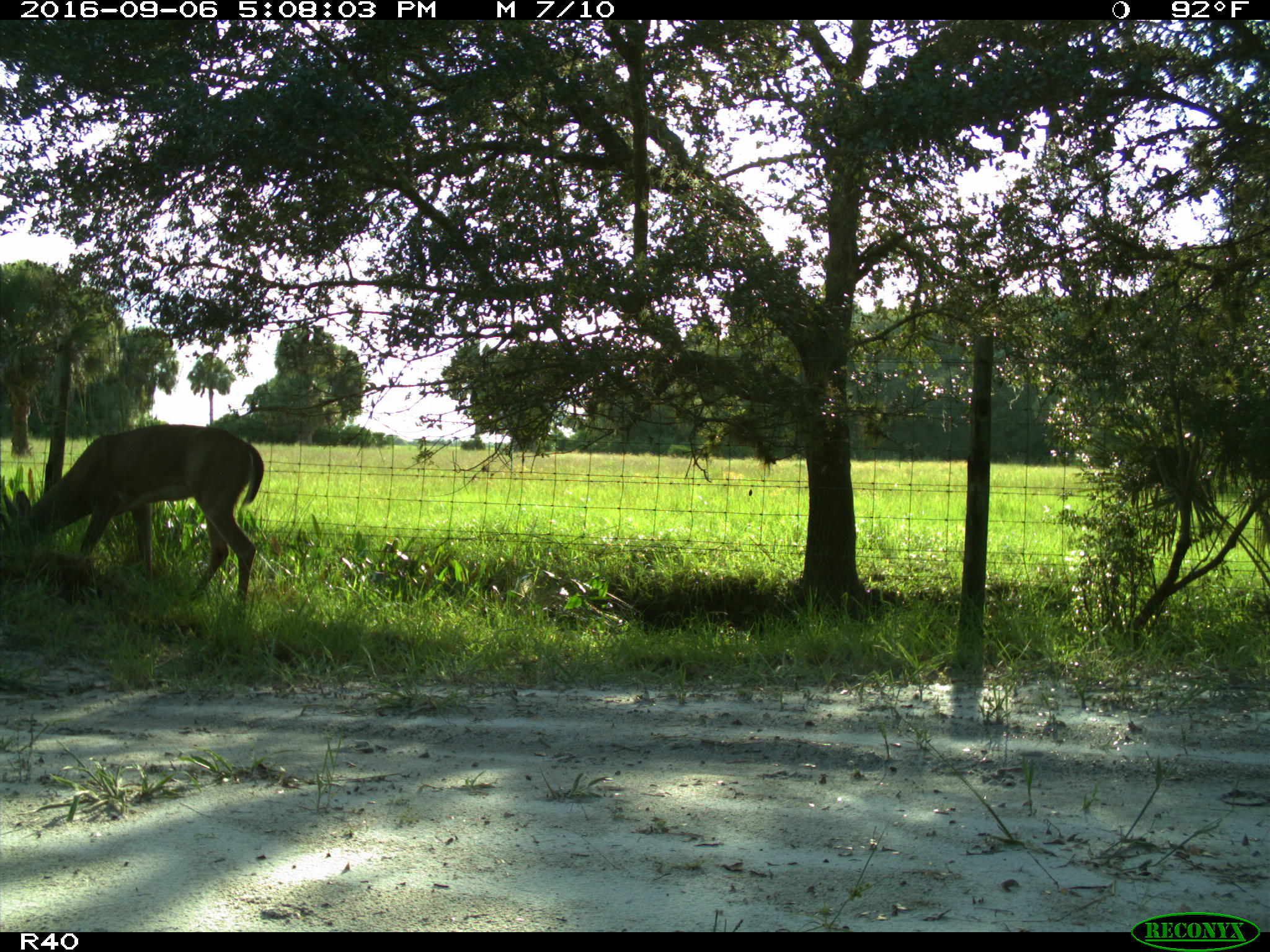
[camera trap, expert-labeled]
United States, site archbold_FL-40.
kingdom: Animalia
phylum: Chordata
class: Mammalia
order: Artiodactyla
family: Cervidae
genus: Odocoileus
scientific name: Odocoileus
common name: deer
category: unidentified deer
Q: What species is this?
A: Unidentified deer (deer) (Odocoileus).